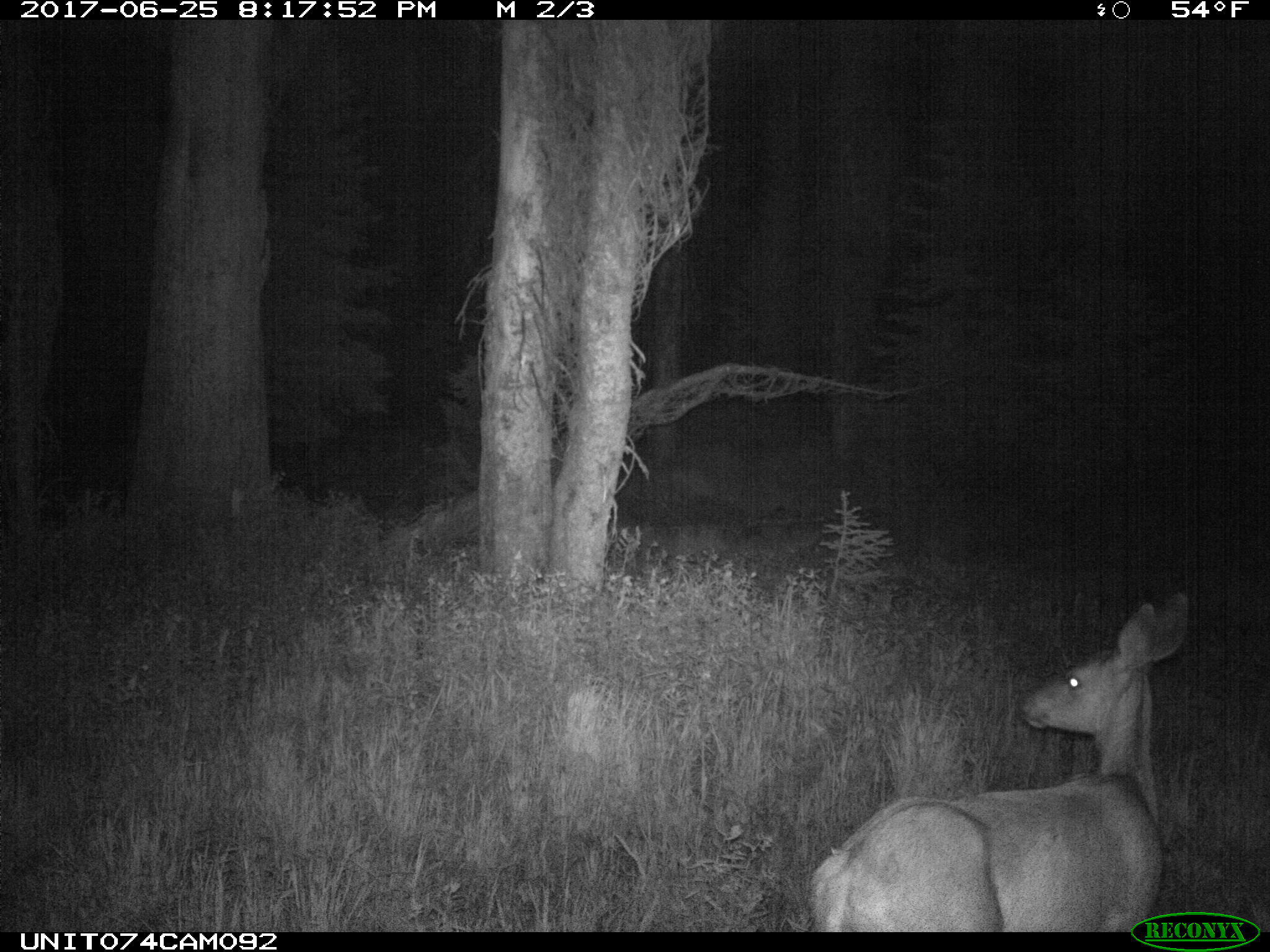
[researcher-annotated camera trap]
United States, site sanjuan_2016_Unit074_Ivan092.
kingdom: Animalia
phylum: Chordata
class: Mammalia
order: Artiodactyla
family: Cervidae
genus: Odocoileus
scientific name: Odocoileus hemionus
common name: mule deer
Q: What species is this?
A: Odocoileus hemionus (mule deer).